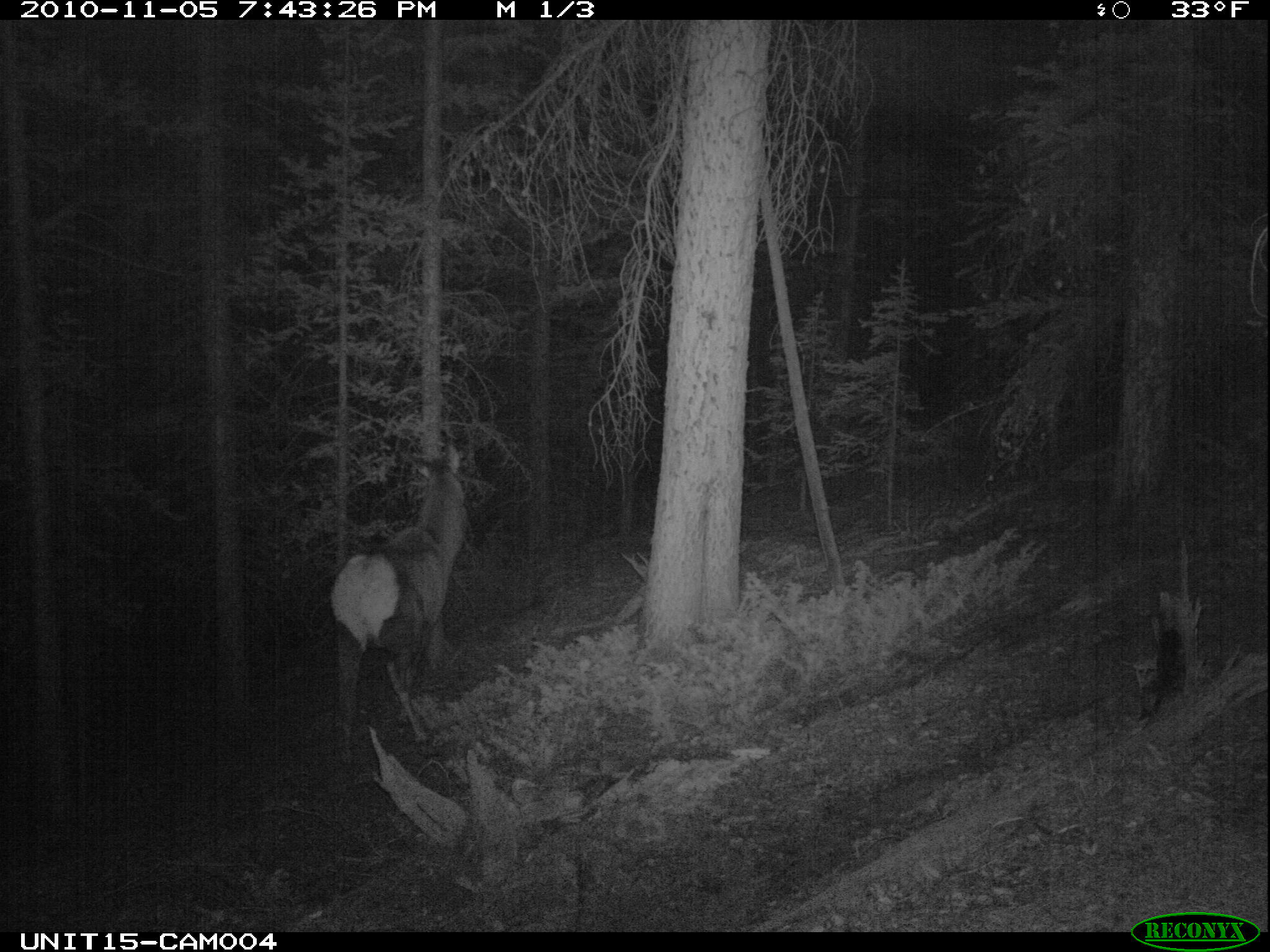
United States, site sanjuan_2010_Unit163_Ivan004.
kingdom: Animalia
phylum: Chordata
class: Mammalia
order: Artiodactyla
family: Cervidae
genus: Cervus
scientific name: Cervus elaphus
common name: red deer